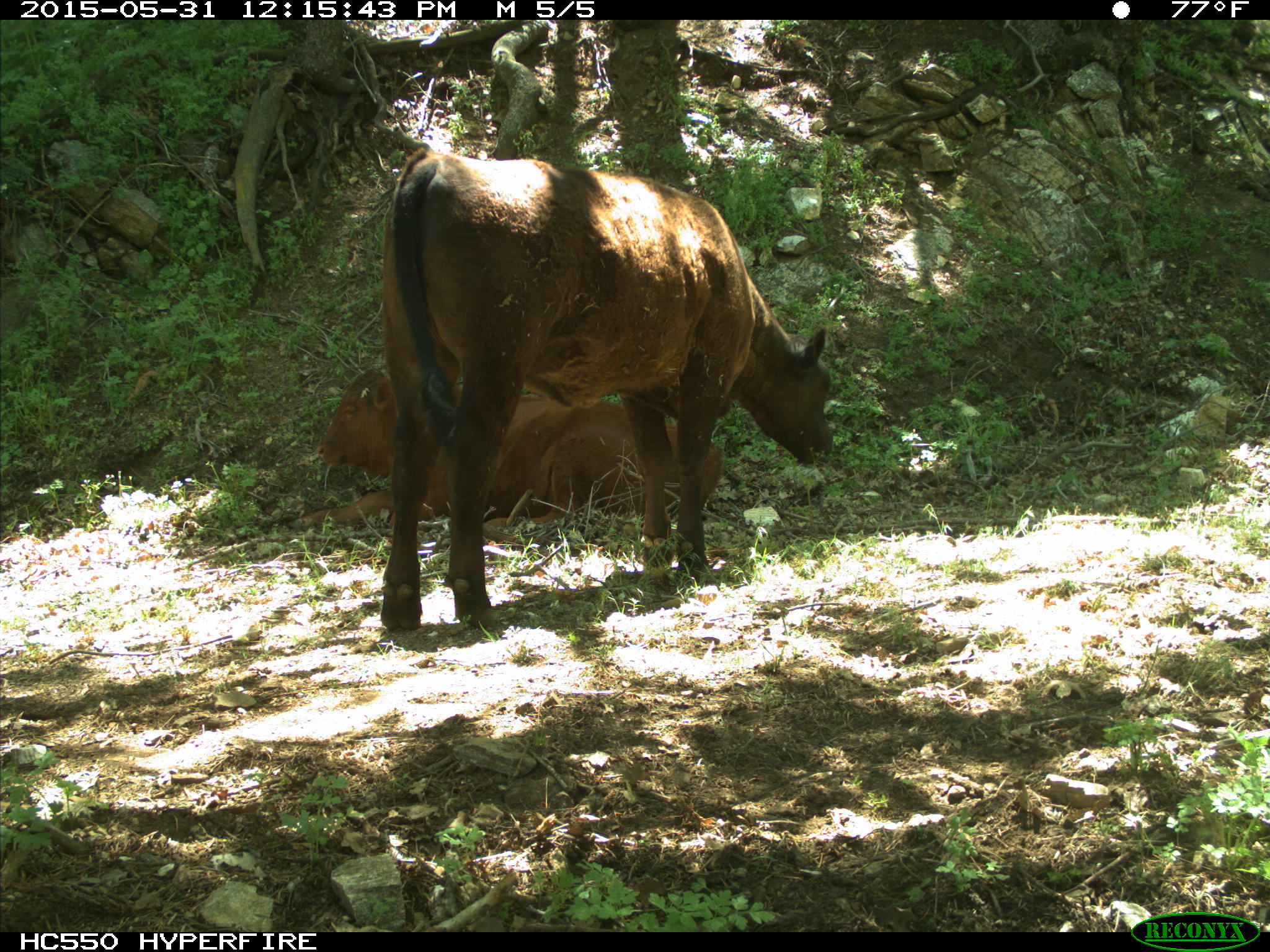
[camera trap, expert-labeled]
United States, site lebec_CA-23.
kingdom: Animalia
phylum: Chordata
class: Mammalia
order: Artiodactyla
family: Bovidae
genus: Bos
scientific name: Bos taurus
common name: domestic cow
Bos taurus (domestic cow).